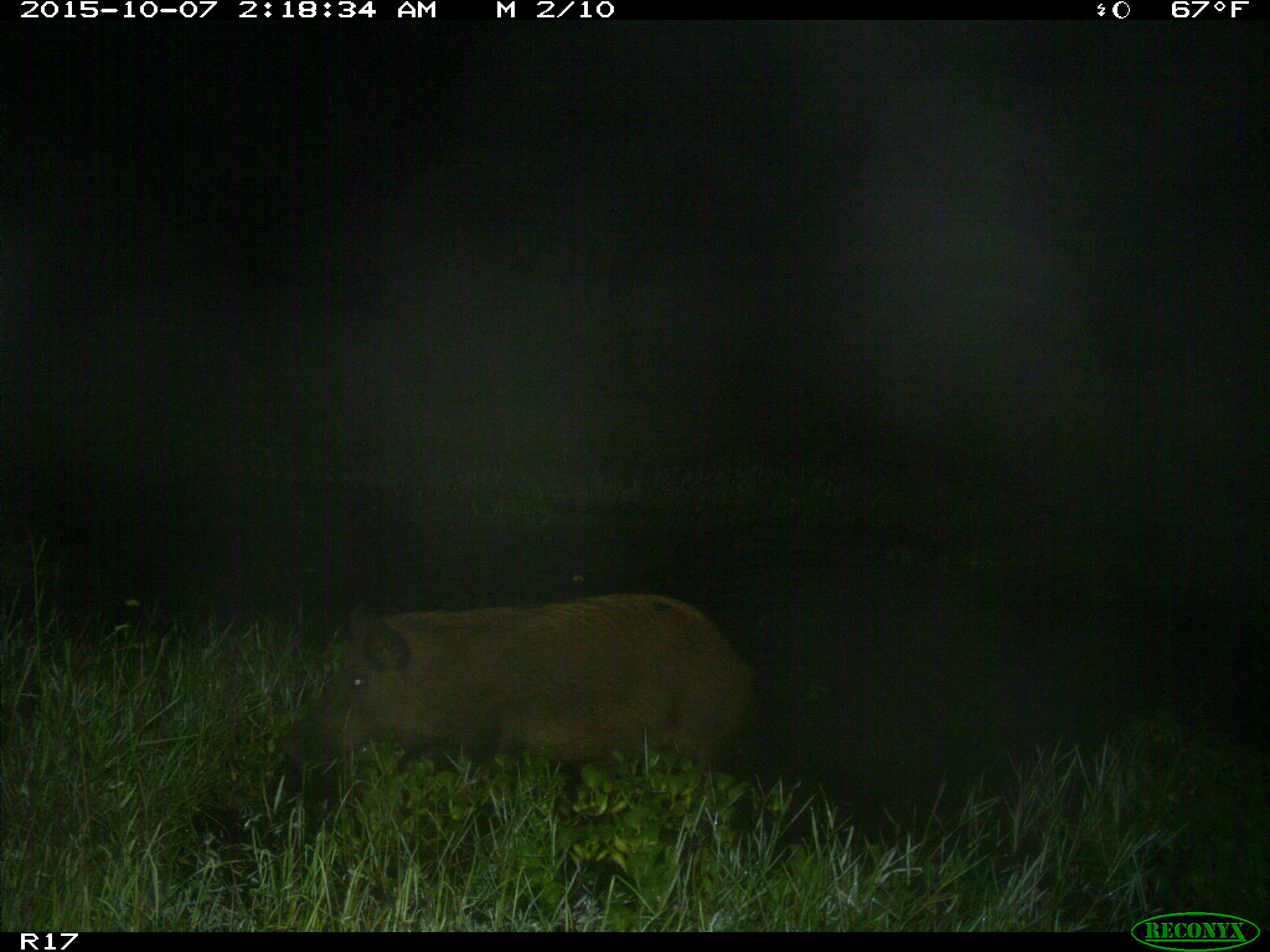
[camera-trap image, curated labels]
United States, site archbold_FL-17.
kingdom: Animalia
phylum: Chordata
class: Mammalia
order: Artiodactyla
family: Suidae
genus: Sus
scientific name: Sus scrofa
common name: wild boar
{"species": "Sus scrofa (wild boar)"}